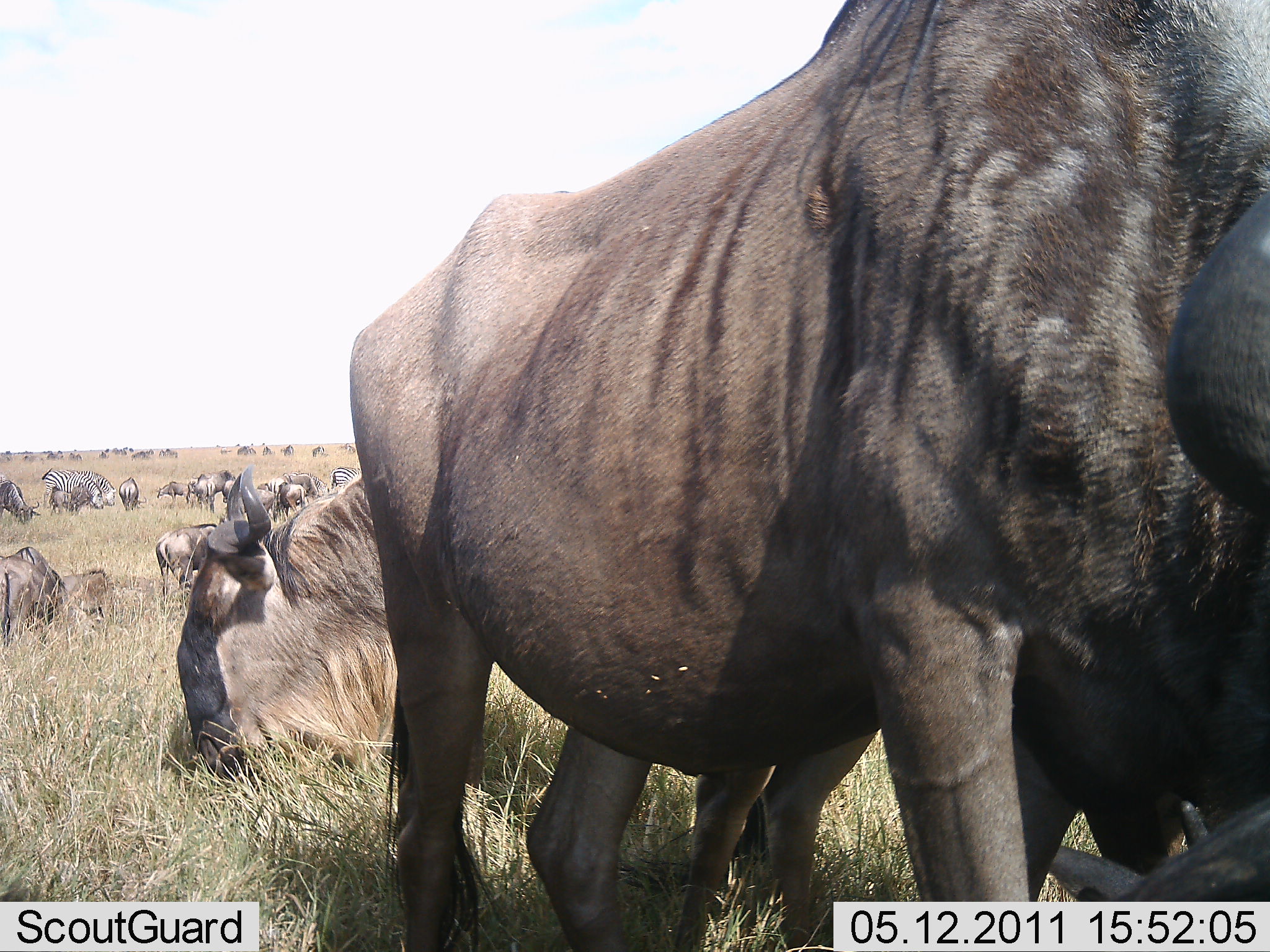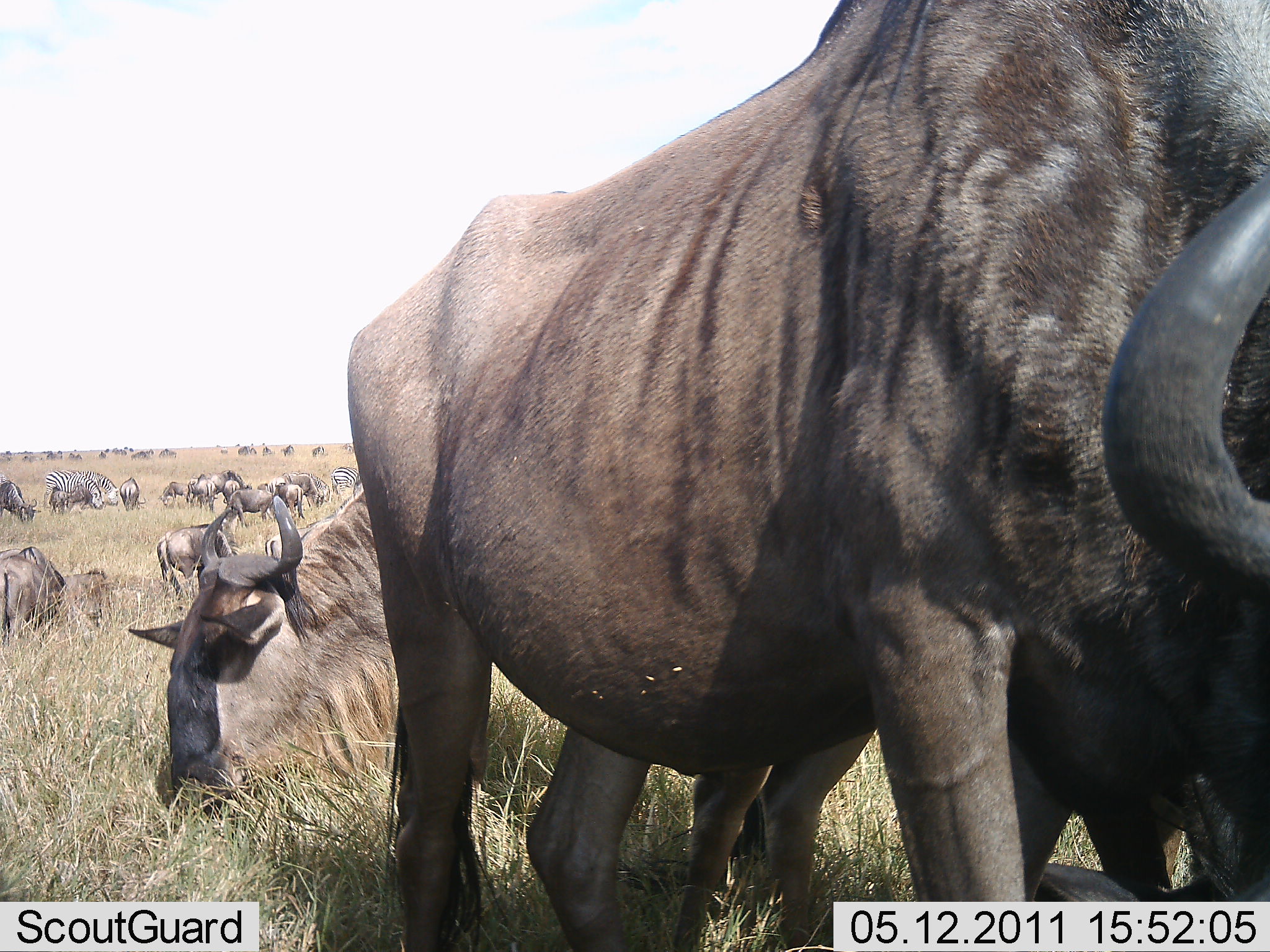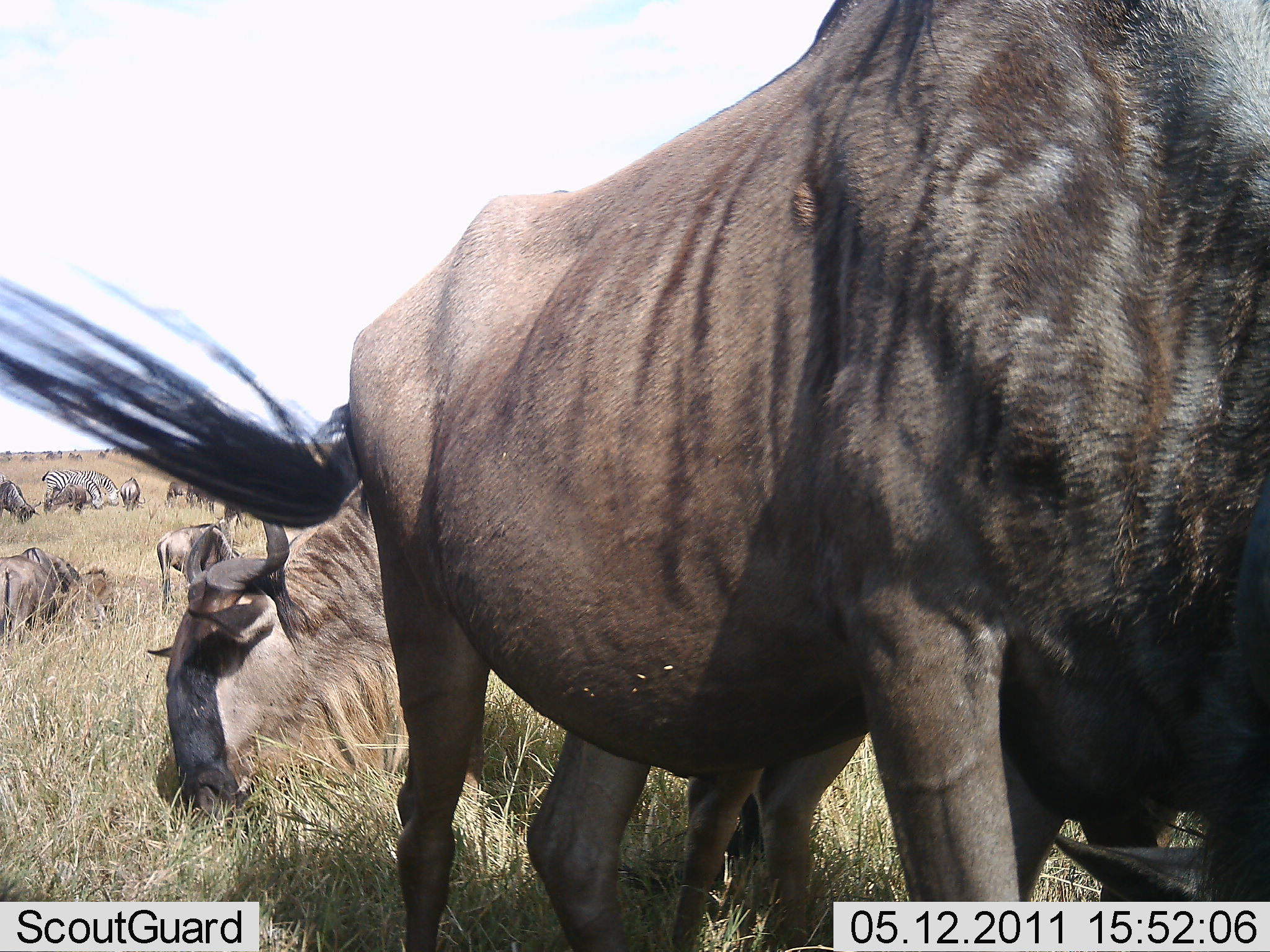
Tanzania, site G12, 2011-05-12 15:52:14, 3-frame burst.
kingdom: Animalia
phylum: Chordata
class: Mammalia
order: Artiodactyla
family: Bovidae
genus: Connochaetes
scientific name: Connochaetes taurinus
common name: blue wildebeest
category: wildebeest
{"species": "wildebeest (blue wildebeest) (Connochaetes taurinus)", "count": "11-50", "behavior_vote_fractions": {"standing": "41%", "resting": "41%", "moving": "14%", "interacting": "9%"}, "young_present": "0%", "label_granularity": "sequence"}